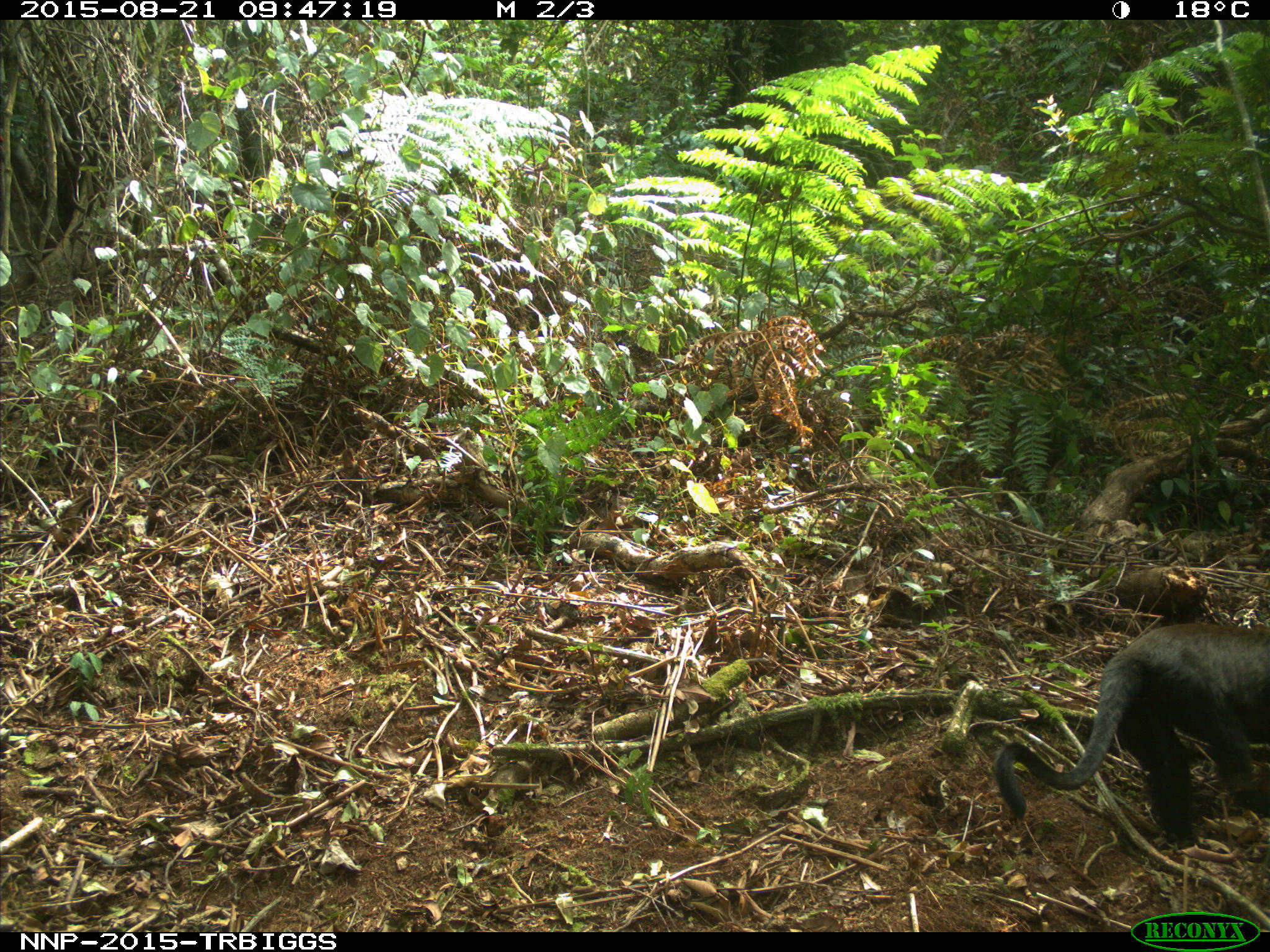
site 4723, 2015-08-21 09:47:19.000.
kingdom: Animalia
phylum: Chordata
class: Mammalia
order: Primates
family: Cercopithecidae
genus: Allochrocebus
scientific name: Allochrocebus lhoesti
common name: l'hoest's monkey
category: cercopithecus lhoesti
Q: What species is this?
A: Cercopithecus lhoesti (l'hoest's monkey) (Allochrocebus lhoesti).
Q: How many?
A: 1.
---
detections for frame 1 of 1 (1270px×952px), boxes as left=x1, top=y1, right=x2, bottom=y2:
cercopithecus lhoesti: left=987, top=617, right=1270, bottom=844